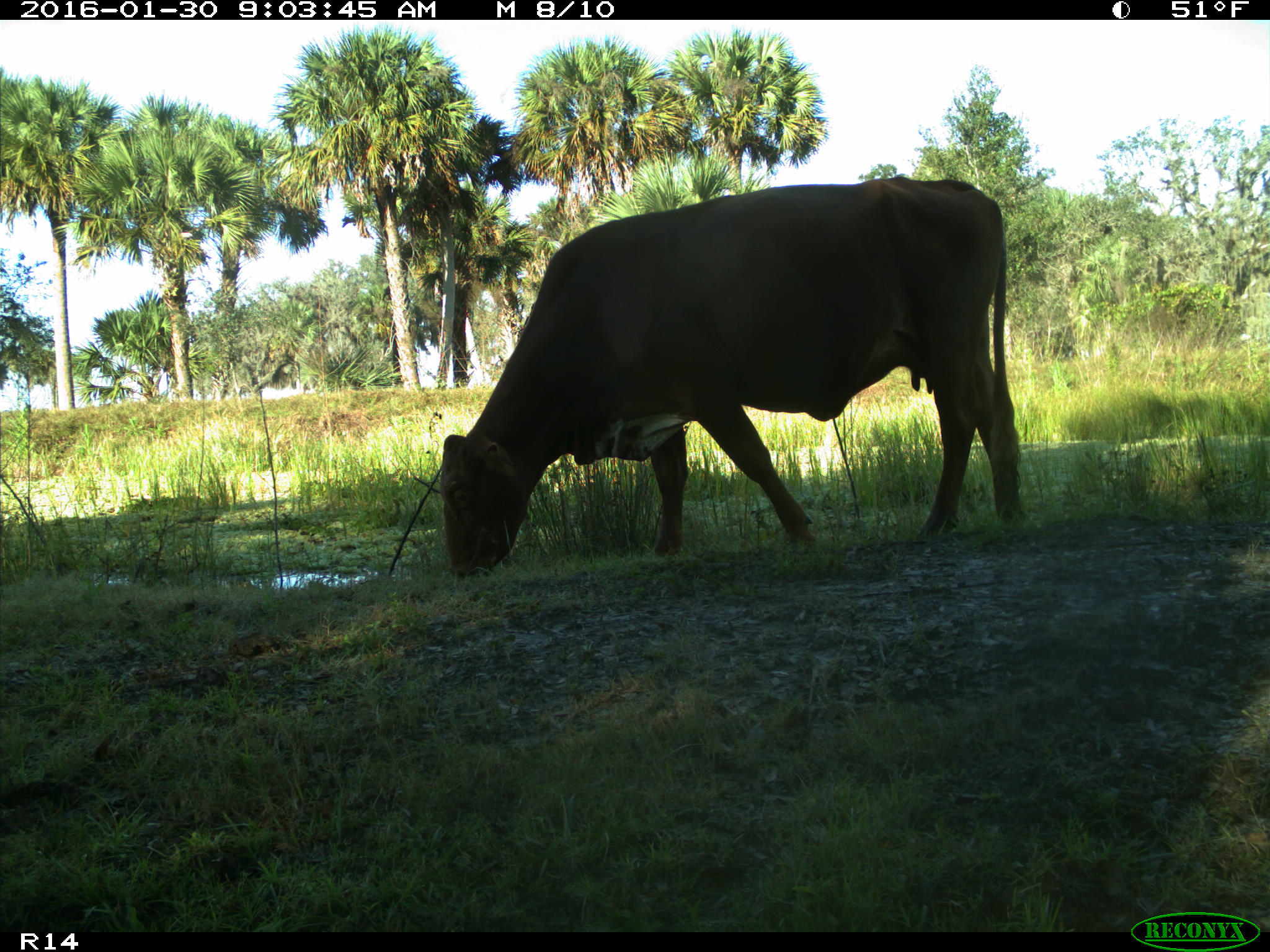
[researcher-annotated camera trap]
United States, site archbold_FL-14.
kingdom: Animalia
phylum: Chordata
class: Mammalia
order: Artiodactyla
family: Bovidae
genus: Bos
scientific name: Bos taurus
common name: domestic cow